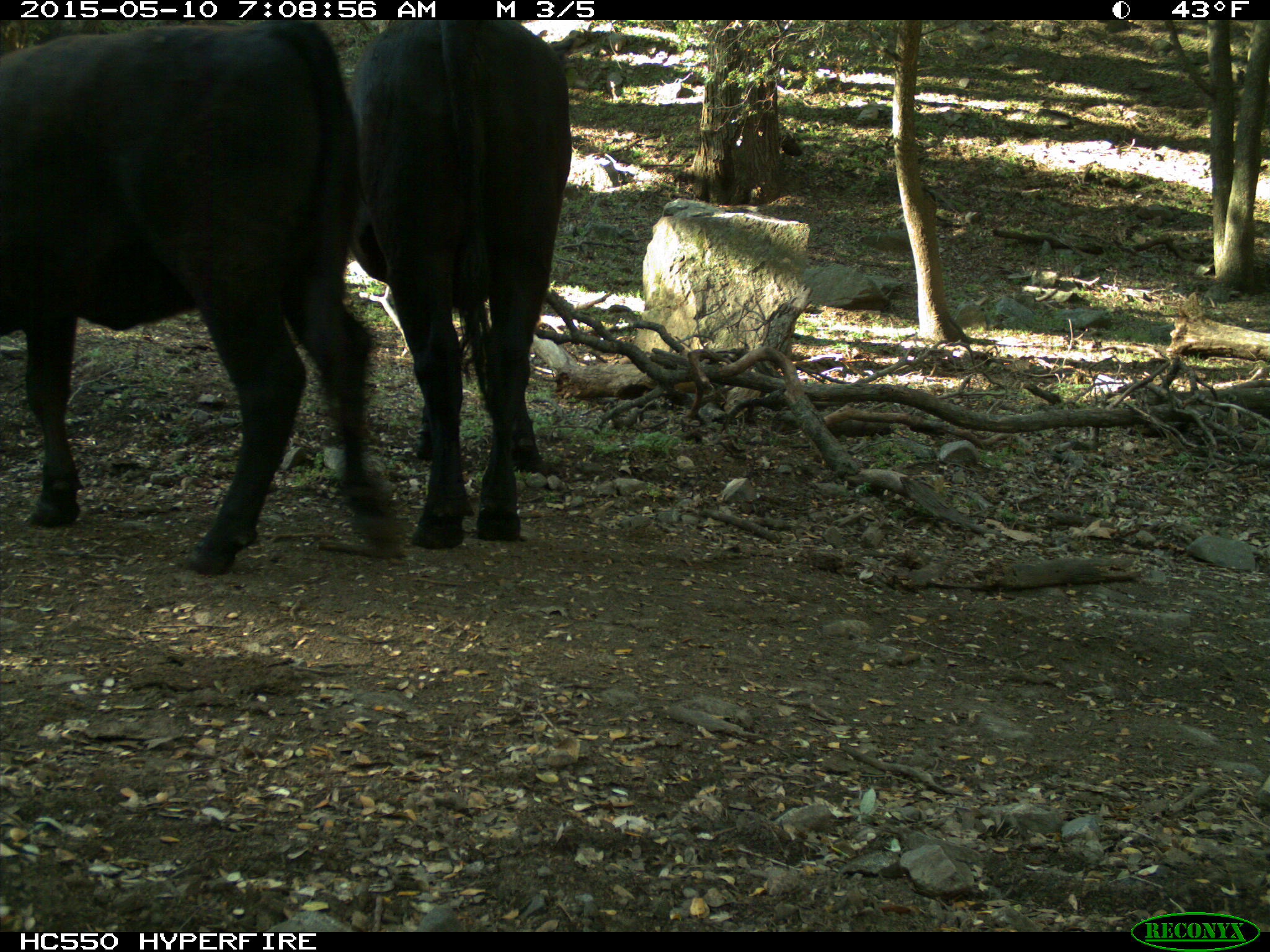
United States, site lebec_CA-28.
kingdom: Animalia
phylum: Chordata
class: Mammalia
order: Artiodactyla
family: Bovidae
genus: Bos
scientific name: Bos taurus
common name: domestic cow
Bos taurus (domestic cow).